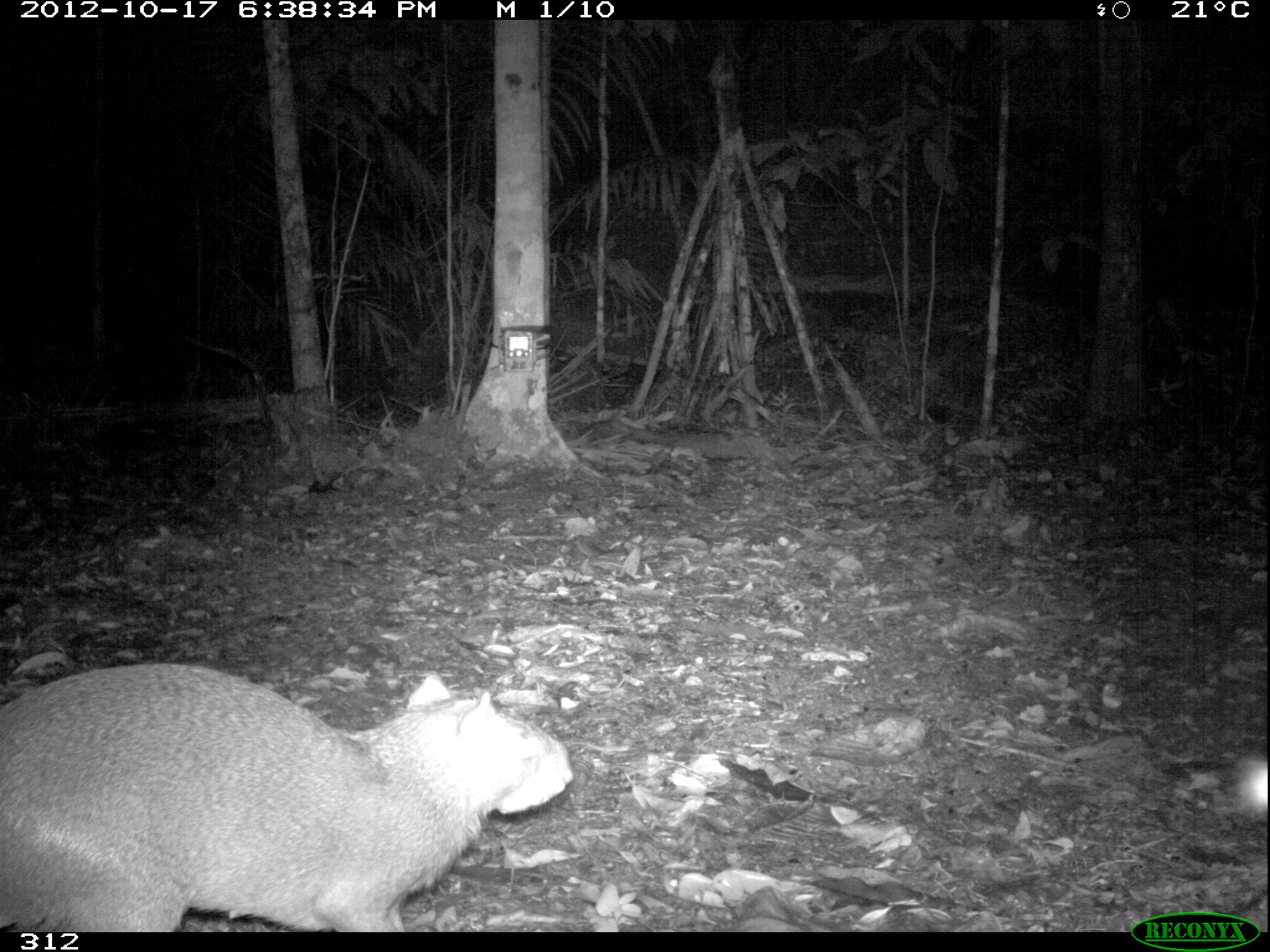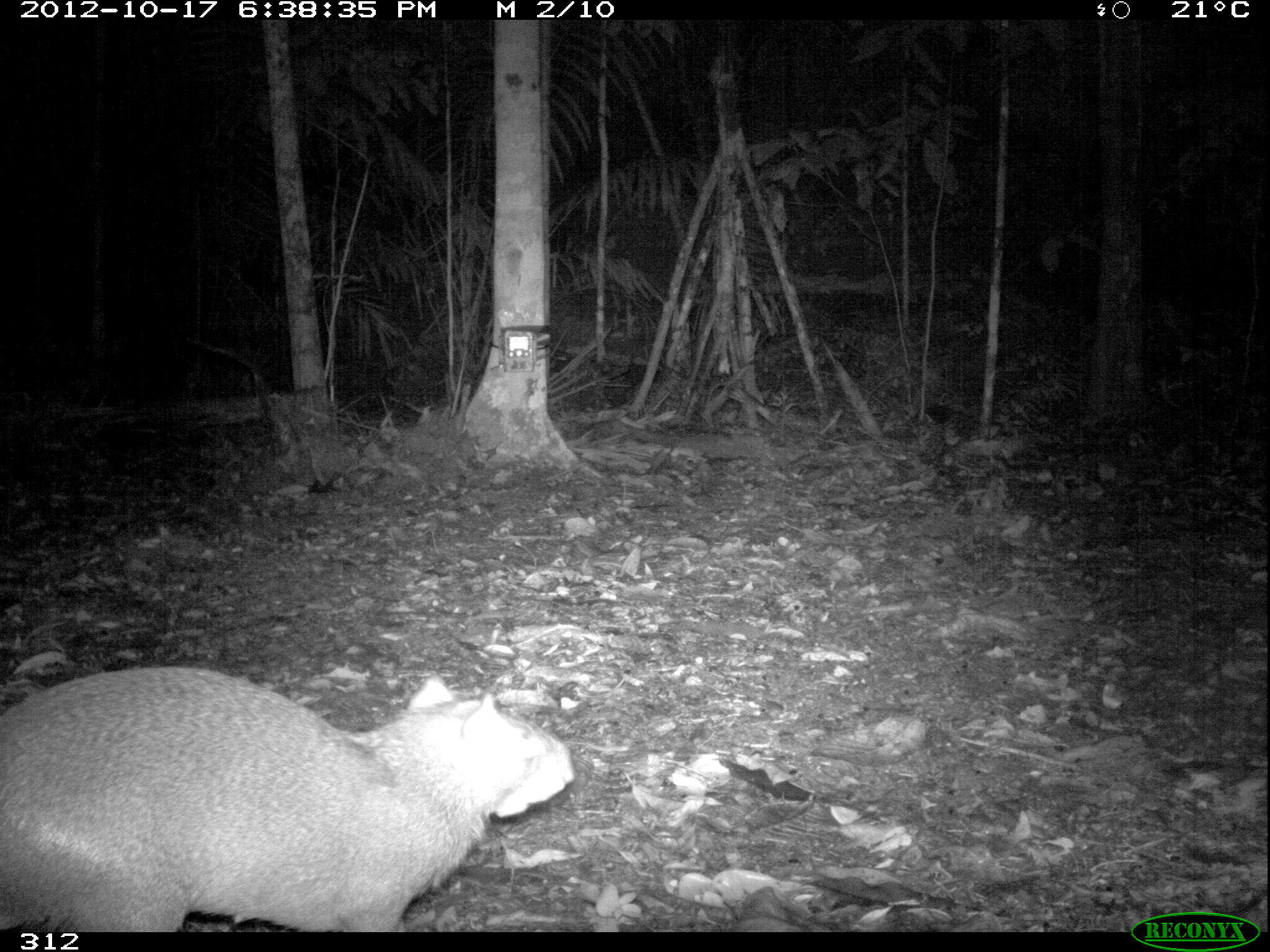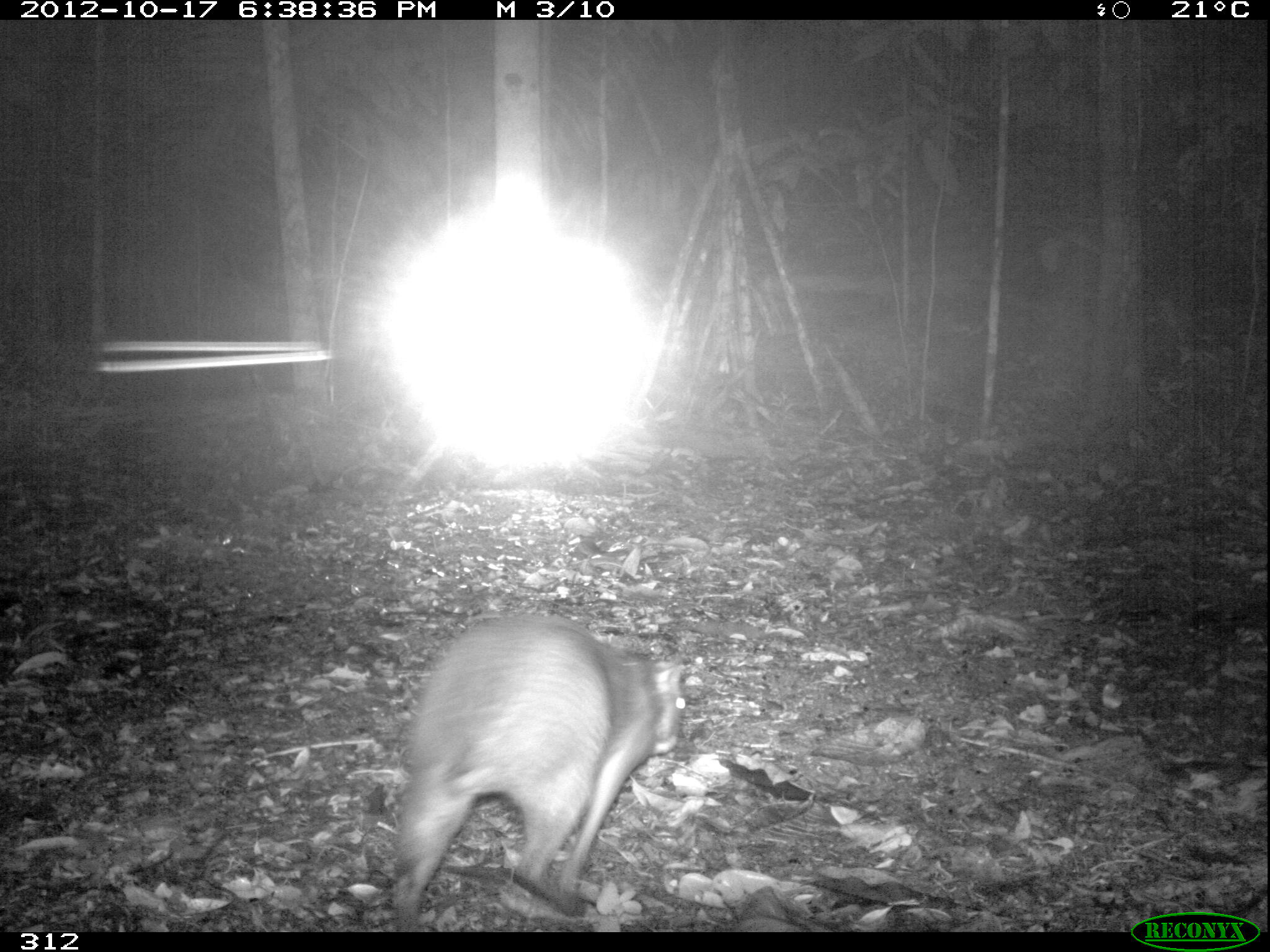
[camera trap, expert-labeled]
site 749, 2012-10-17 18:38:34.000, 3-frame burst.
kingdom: Animalia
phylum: Chordata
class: Mammalia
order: Rodentia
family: Dasyproctidae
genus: Dasyprocta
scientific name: Dasyprocta punctata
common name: central american agouti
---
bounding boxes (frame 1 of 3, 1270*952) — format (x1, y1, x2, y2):
dasyprocta punctata: (0, 664, 569, 932)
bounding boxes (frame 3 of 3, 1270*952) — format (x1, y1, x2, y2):
dasyprocta punctata: (389, 614, 684, 932)